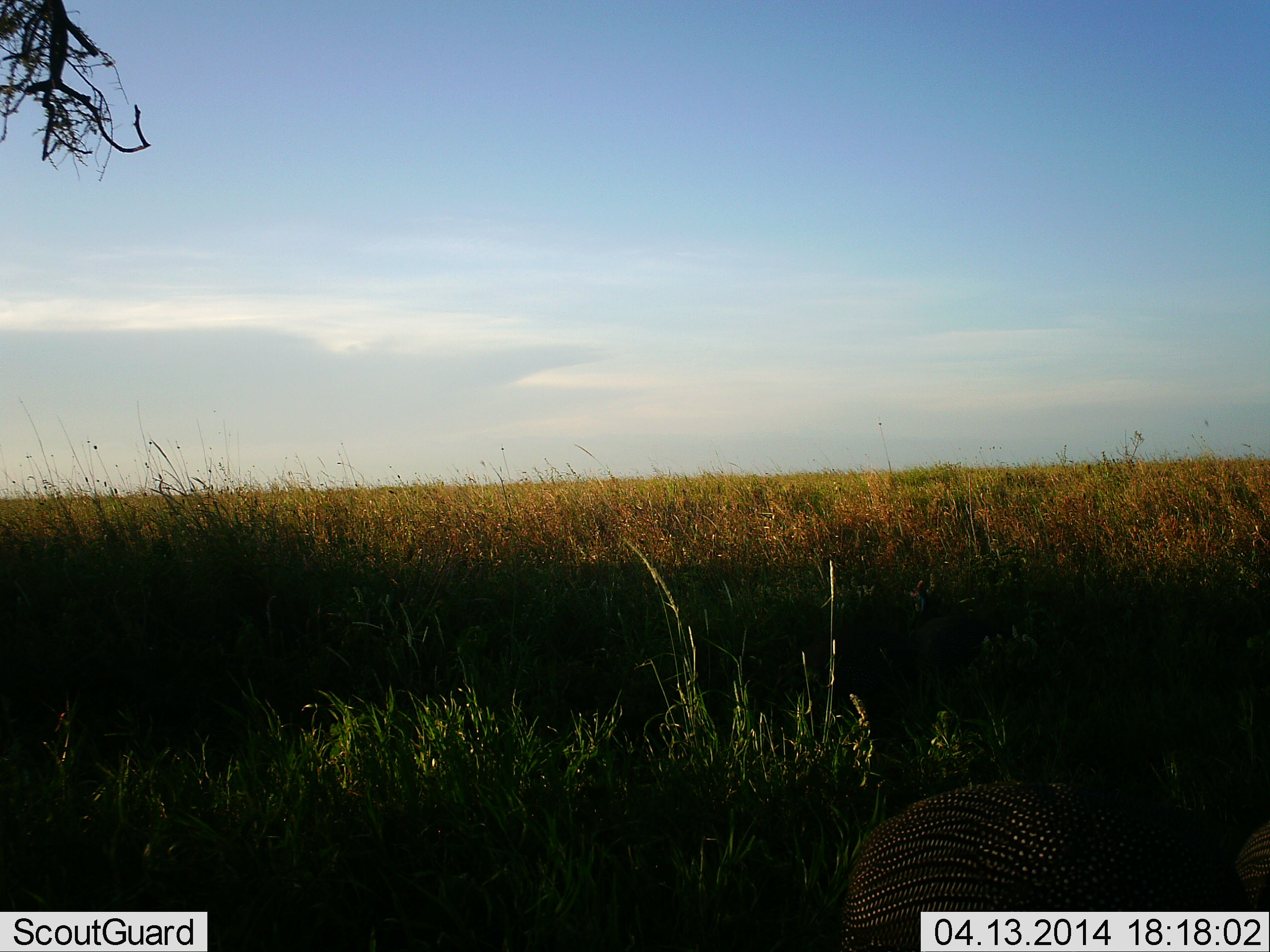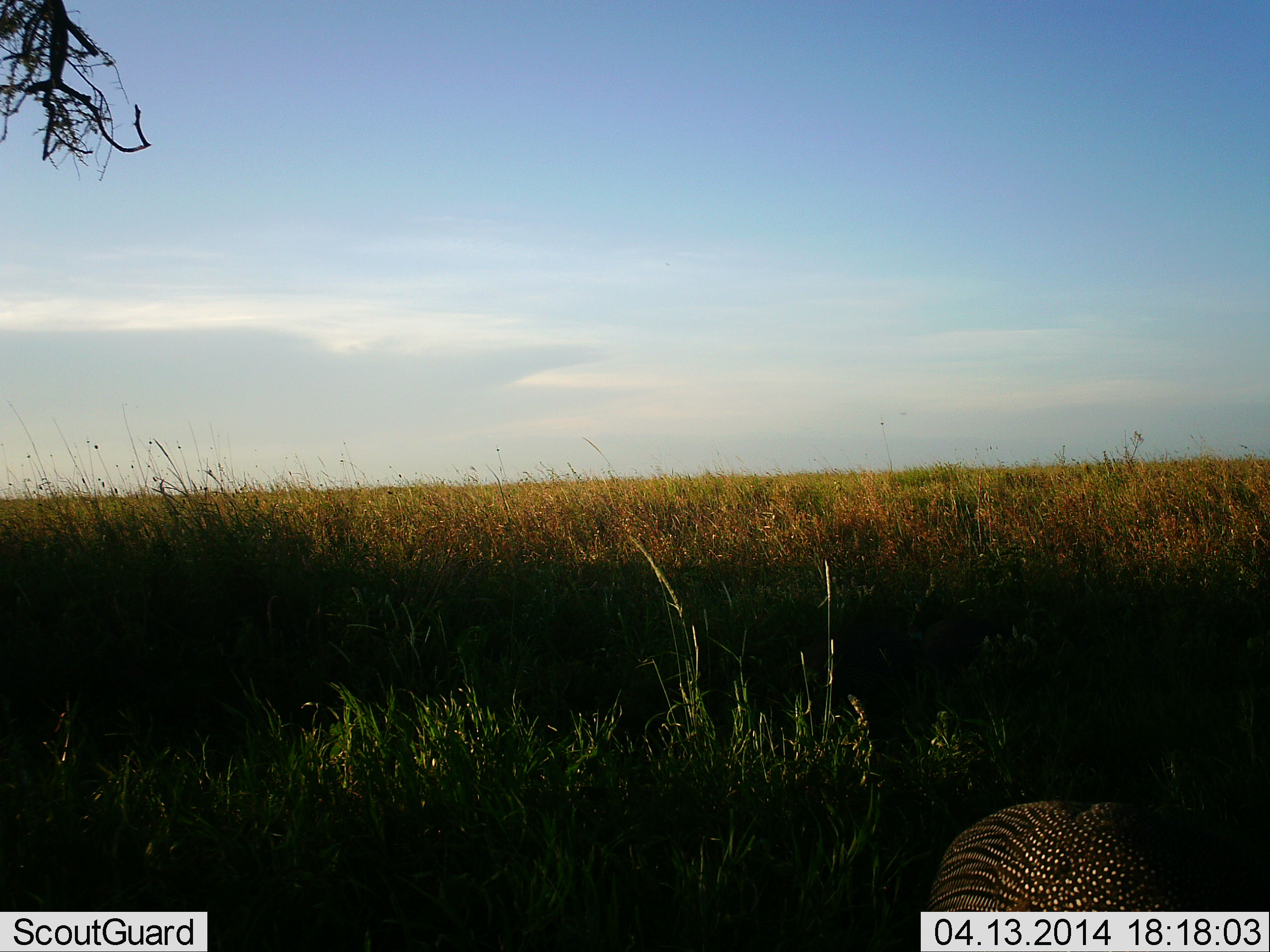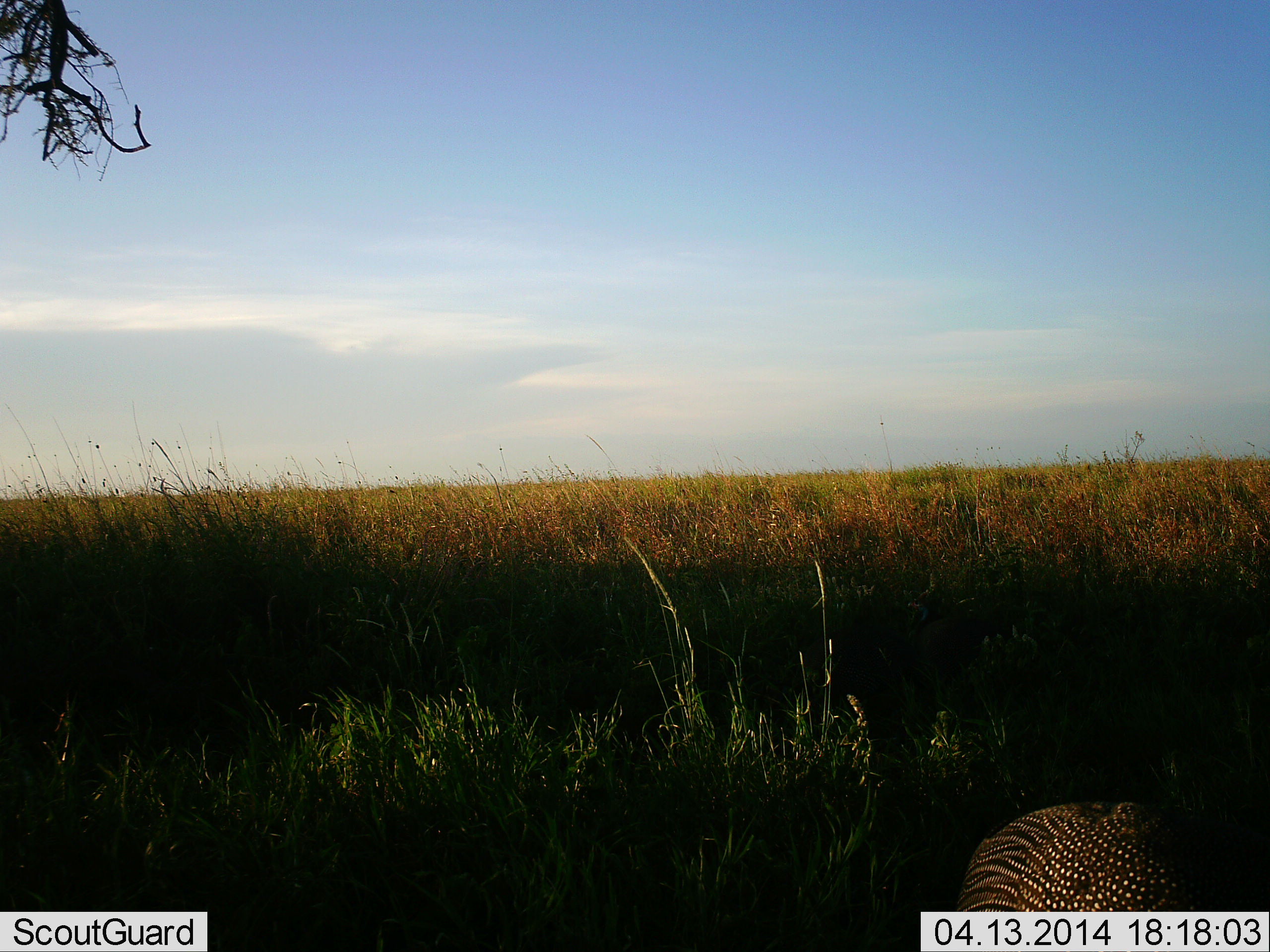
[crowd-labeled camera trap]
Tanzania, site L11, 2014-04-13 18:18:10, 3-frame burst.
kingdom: Animalia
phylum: Chordata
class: Aves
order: Galliformes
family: Numididae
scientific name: Numididae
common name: guinea fowl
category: guineafowl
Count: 1.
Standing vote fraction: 40%.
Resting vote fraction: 0%.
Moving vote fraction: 70%.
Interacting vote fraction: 0%.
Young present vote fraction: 0%.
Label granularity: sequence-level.